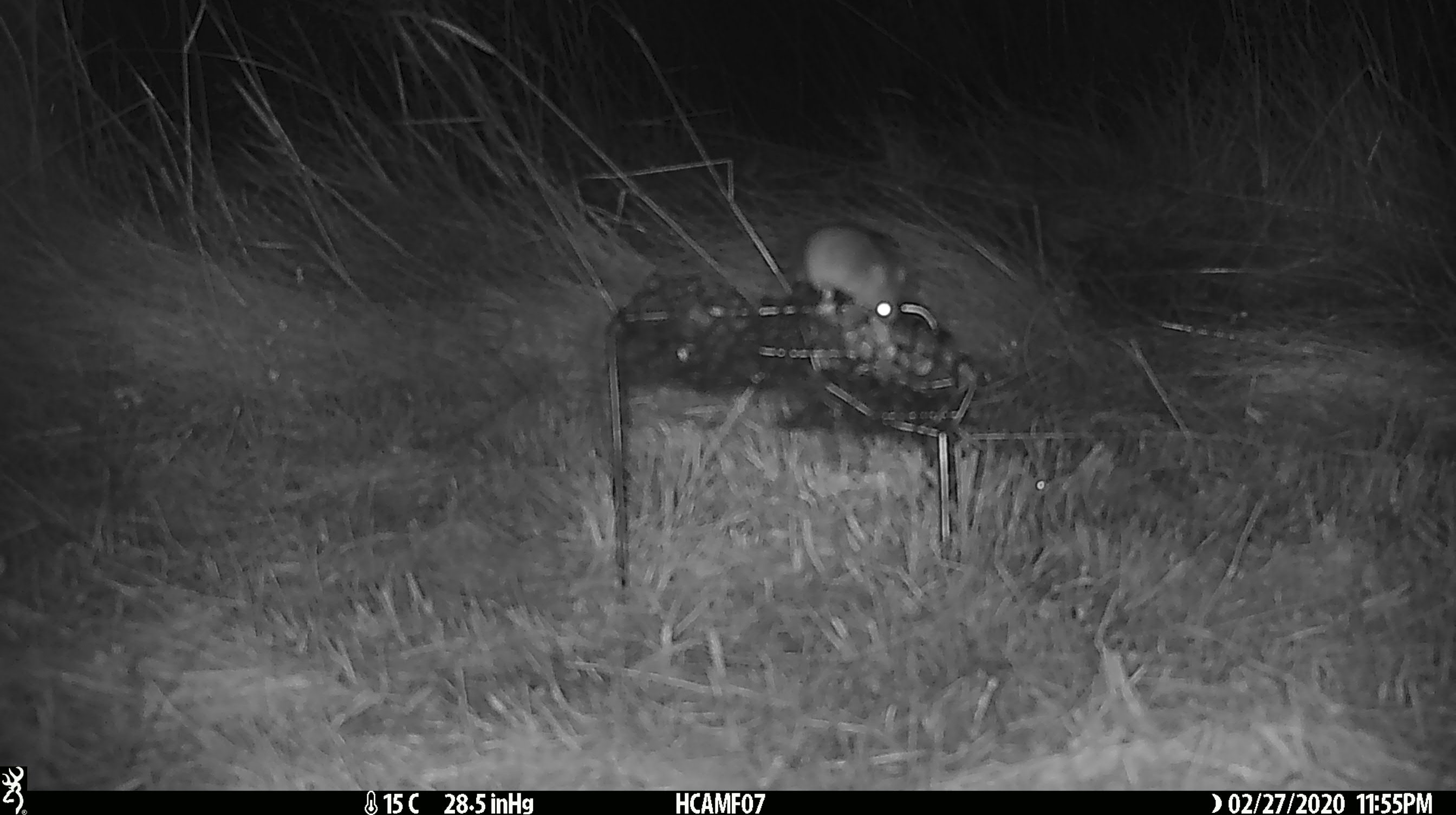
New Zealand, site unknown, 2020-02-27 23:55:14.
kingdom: Animalia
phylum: Chordata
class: Mammalia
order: Rodentia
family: Muridae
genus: Mus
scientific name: Mus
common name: mouse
Mouse (Mus).